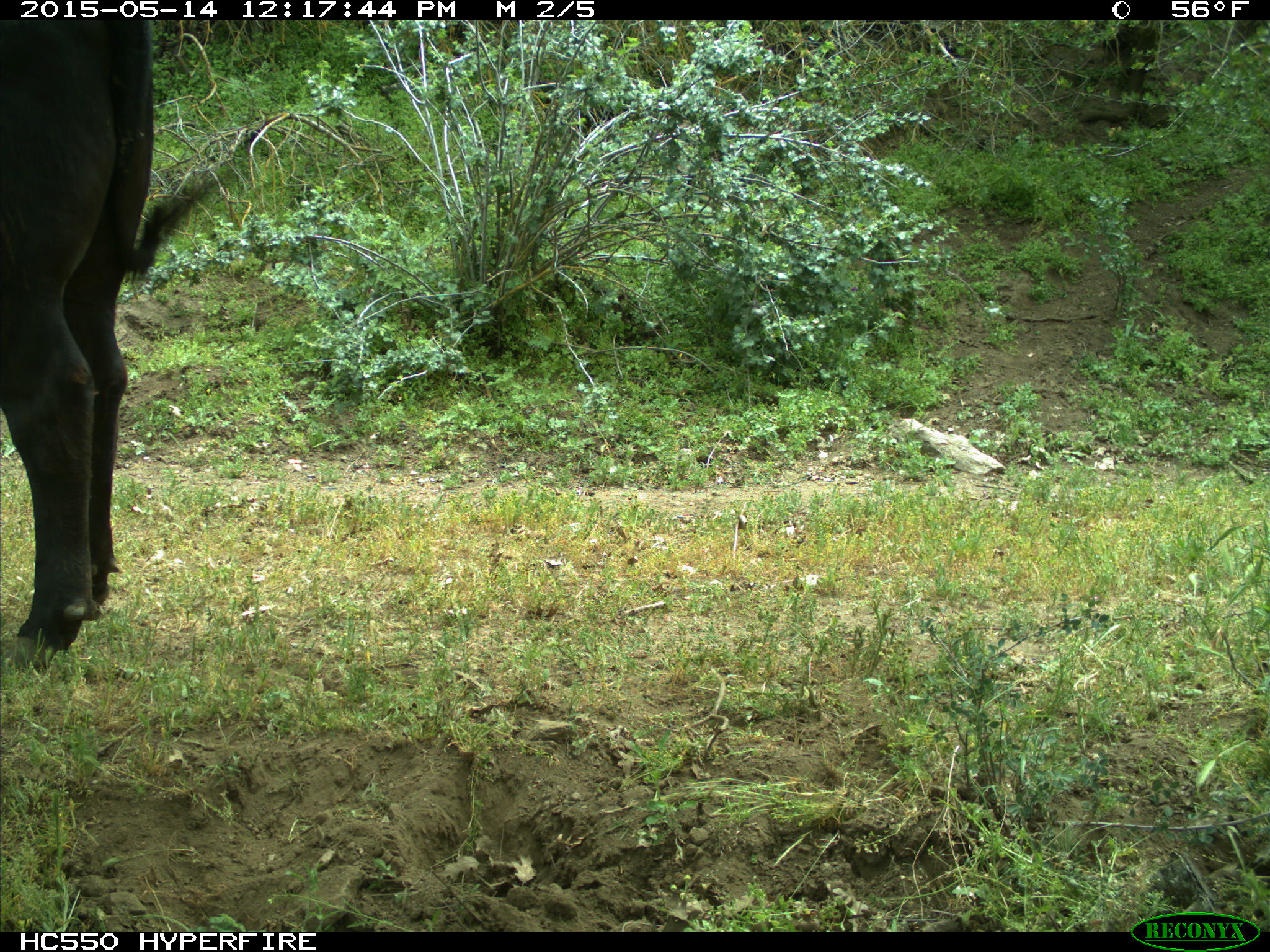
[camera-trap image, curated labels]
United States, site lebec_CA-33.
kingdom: Animalia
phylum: Chordata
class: Mammalia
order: Artiodactyla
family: Bovidae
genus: Bos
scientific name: Bos taurus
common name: domestic cow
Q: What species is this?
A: Bos taurus (domestic cow).